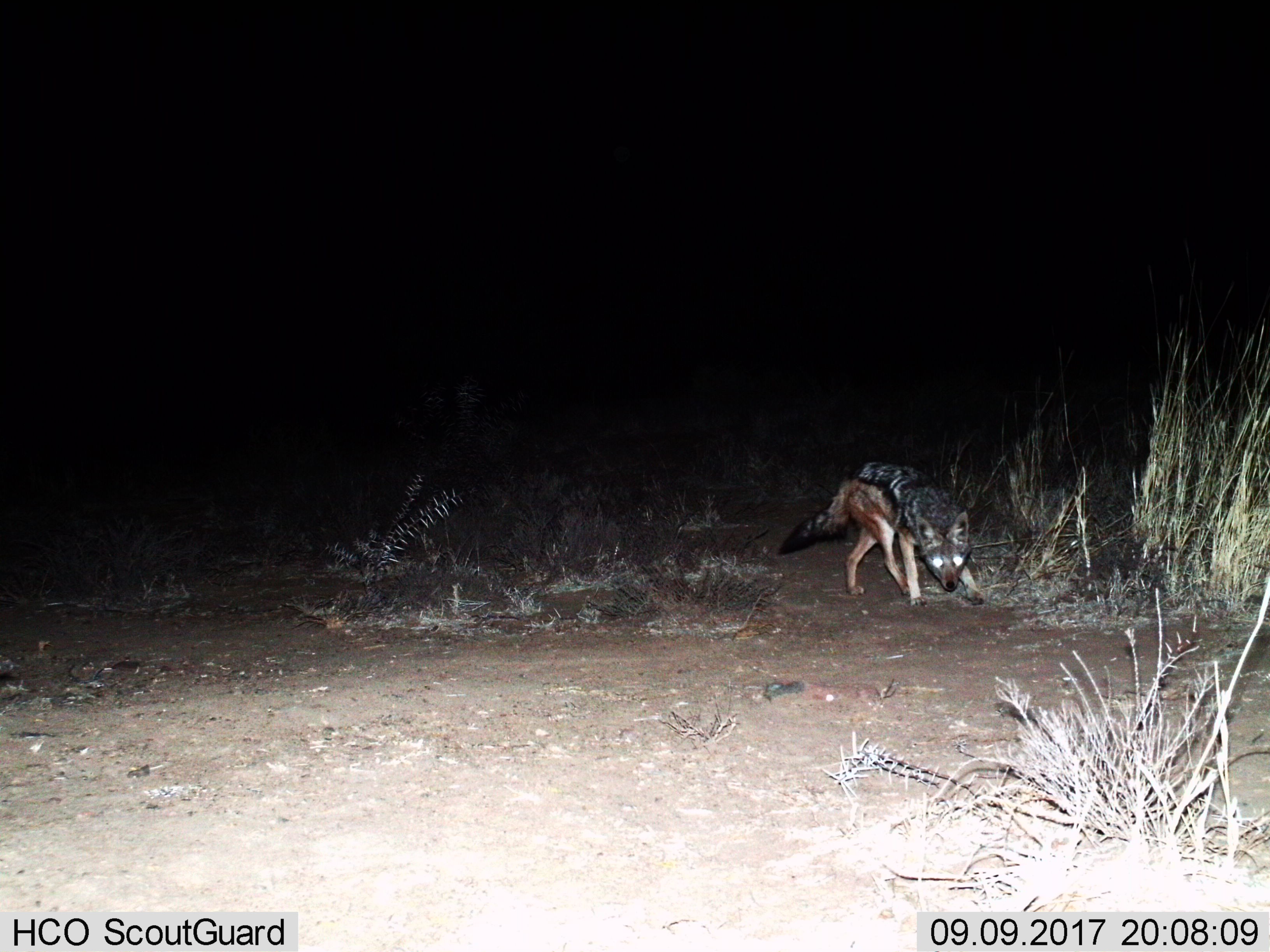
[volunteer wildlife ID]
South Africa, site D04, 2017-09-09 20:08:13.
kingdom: Animalia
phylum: Chordata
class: Mammalia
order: Carnivora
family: Canidae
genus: Lupulella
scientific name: Lupulella mesomelas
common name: black-backed jackal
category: jackalblackbacked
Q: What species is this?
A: Jackalblackbacked (black-backed jackal) (Lupulella mesomelas).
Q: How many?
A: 1.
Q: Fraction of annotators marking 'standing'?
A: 71%.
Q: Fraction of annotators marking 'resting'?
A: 0%.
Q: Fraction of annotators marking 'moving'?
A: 43%.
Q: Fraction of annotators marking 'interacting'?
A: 0%.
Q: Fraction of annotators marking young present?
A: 0%.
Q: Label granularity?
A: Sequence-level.